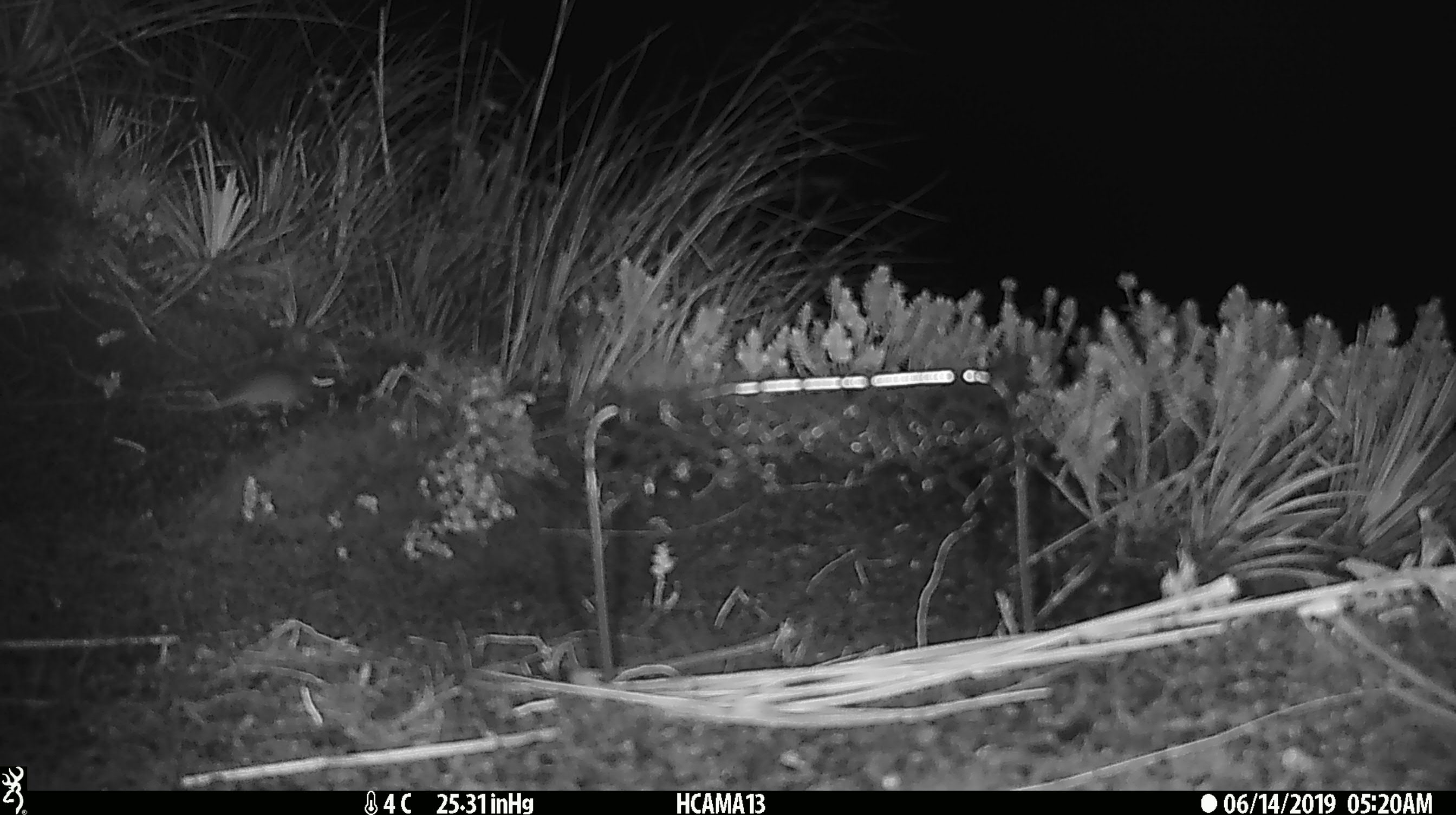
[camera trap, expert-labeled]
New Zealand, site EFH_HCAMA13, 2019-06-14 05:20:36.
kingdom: Animalia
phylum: Chordata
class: Mammalia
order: Rodentia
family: Muridae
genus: Mus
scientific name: Mus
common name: mouse